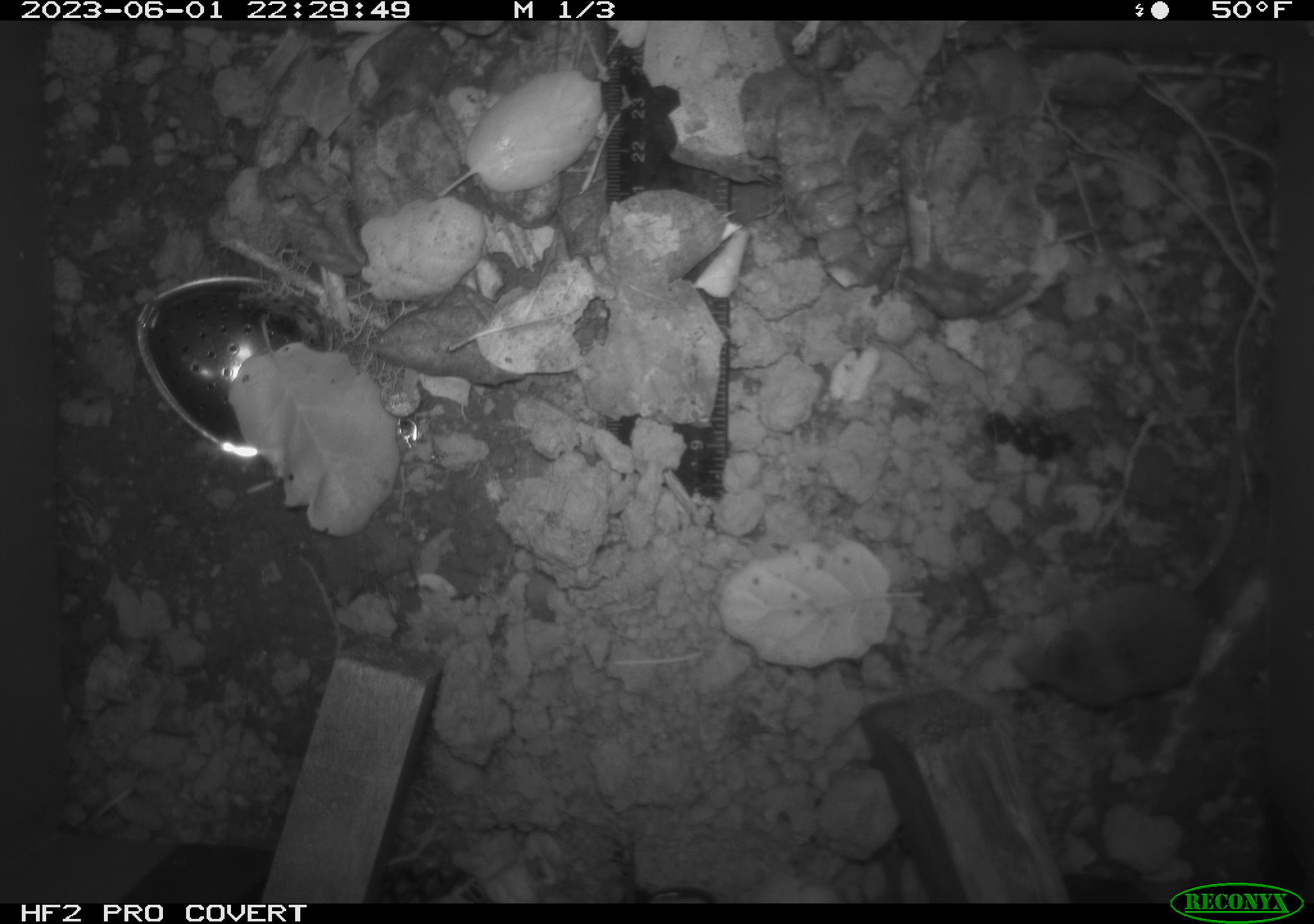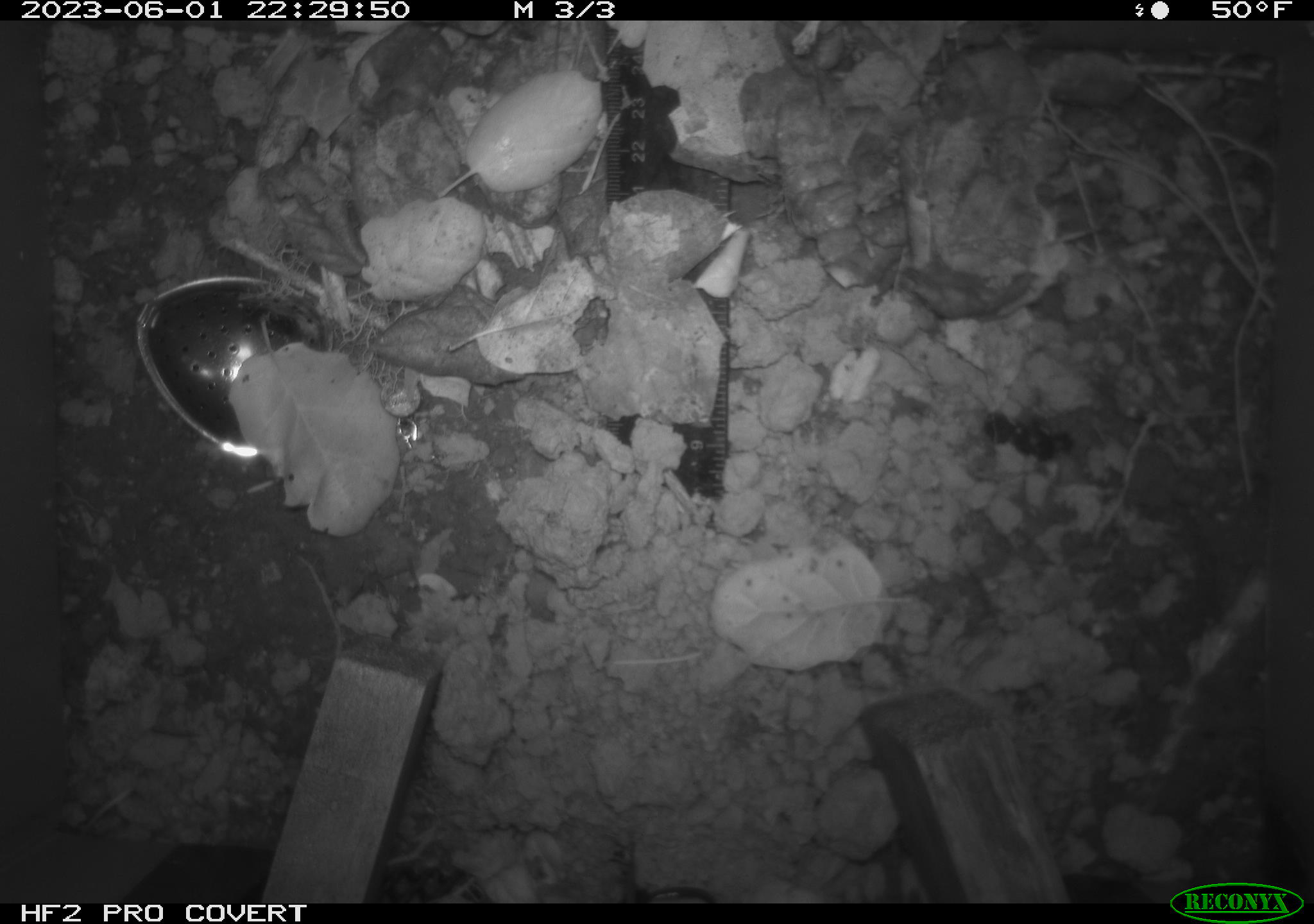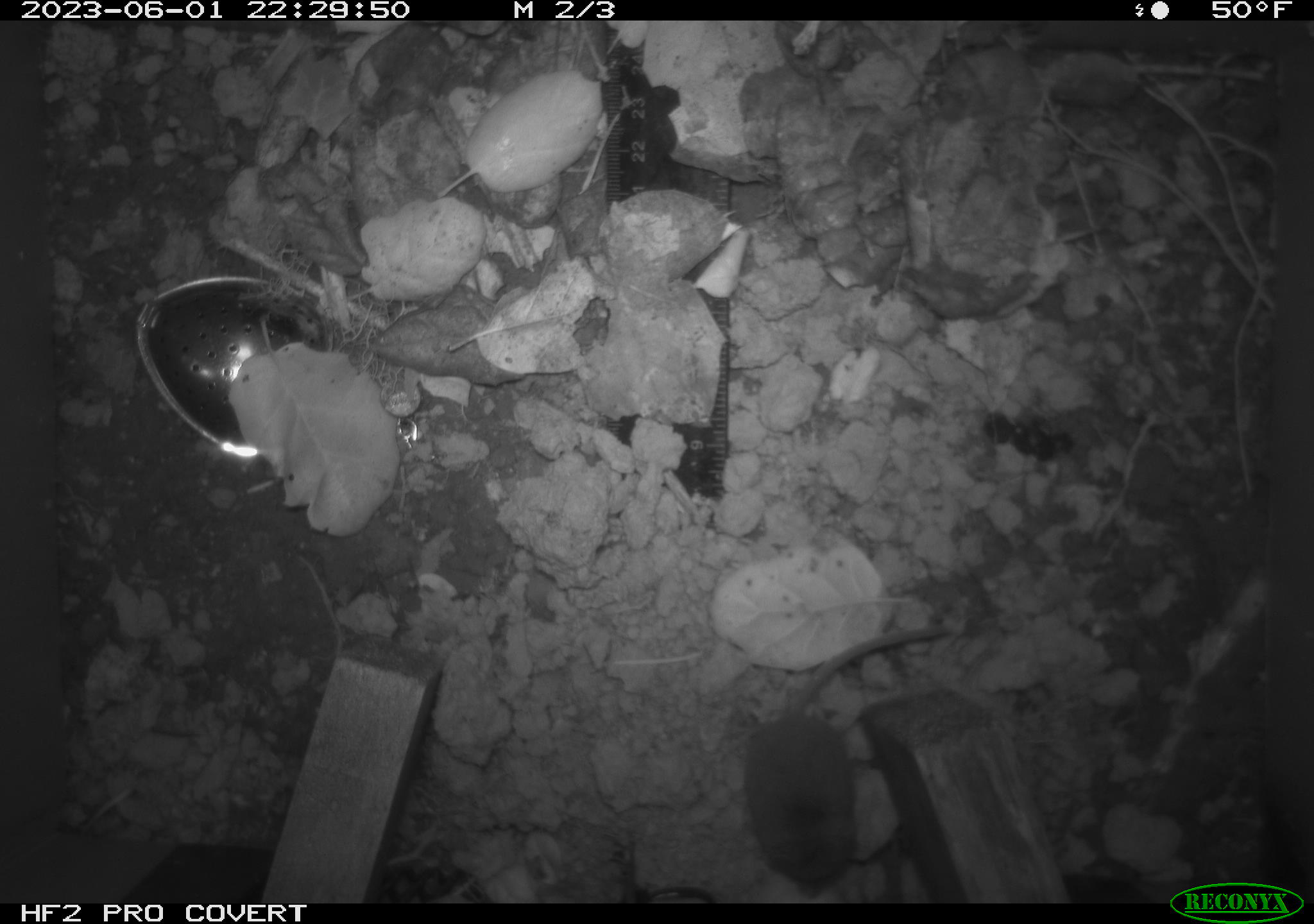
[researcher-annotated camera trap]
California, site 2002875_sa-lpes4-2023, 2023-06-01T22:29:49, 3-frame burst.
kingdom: Animalia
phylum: Chordata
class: Mammalia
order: Eulipotyphla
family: Soricidae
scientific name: Soricidae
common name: shrews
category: soricidae family